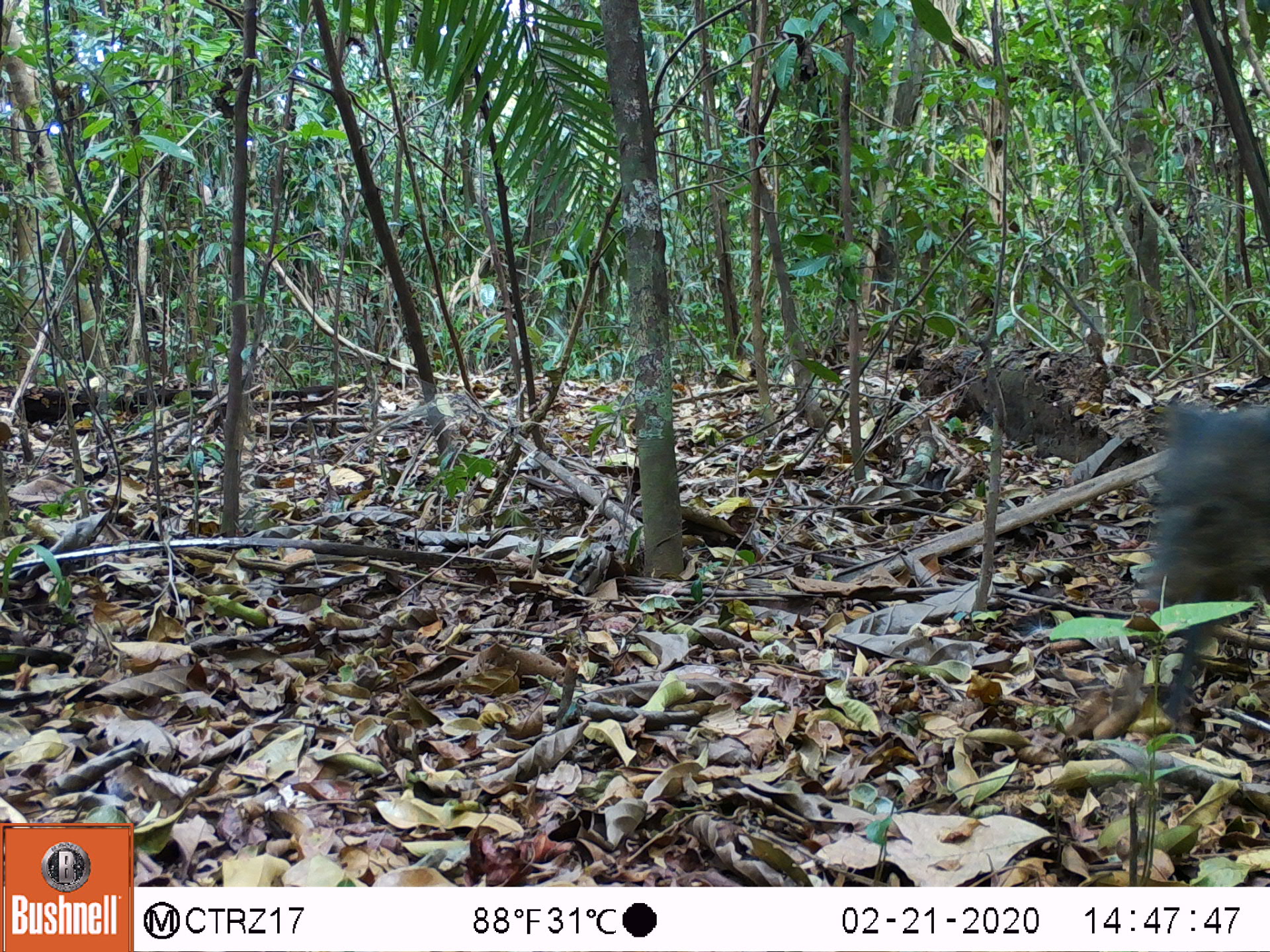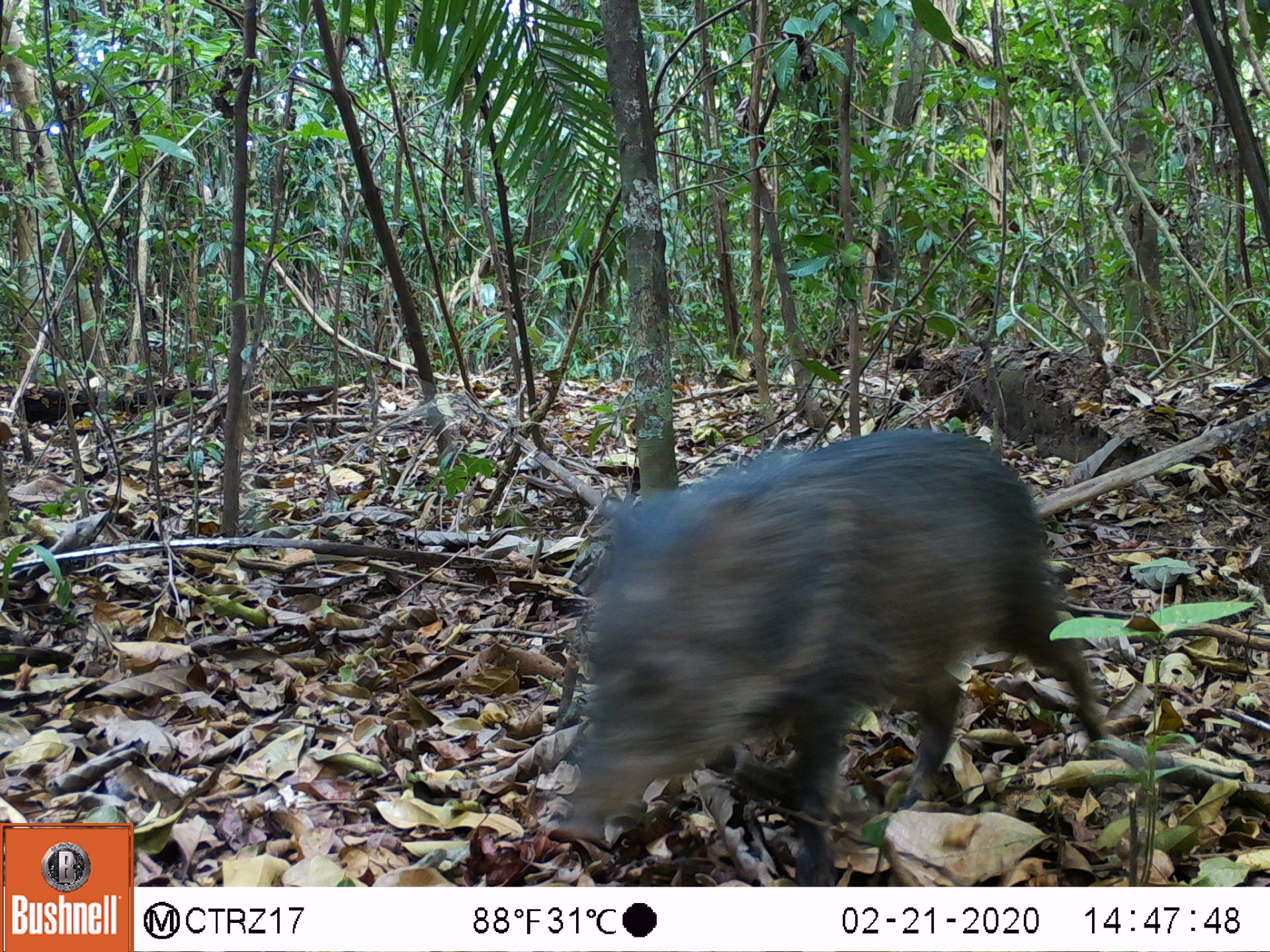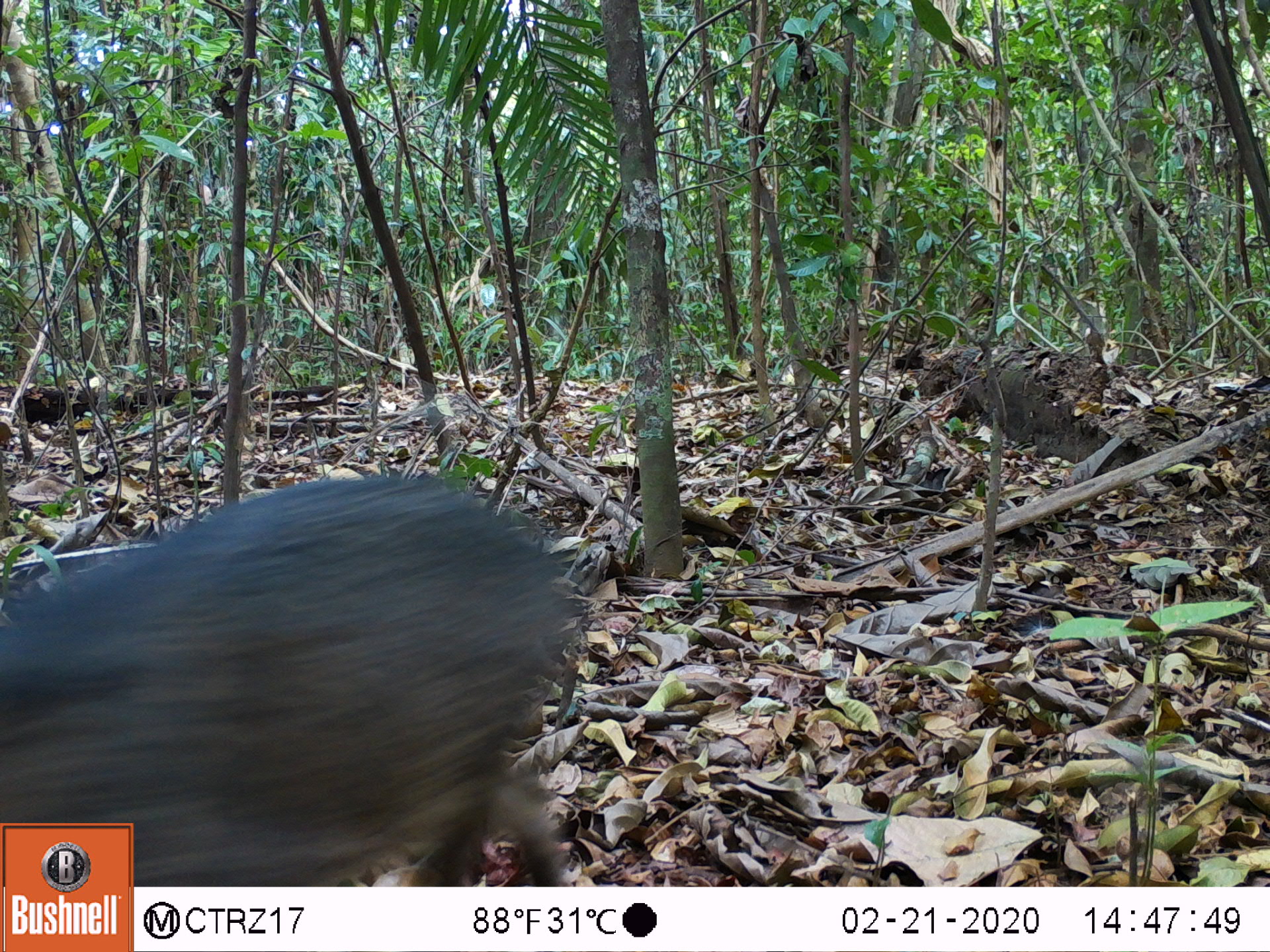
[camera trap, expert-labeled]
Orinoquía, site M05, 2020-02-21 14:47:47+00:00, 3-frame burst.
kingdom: Animalia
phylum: Chordata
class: Mammalia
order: Artiodactyla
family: Tayassuidae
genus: Pecari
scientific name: Pecari tajacu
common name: collared peccary